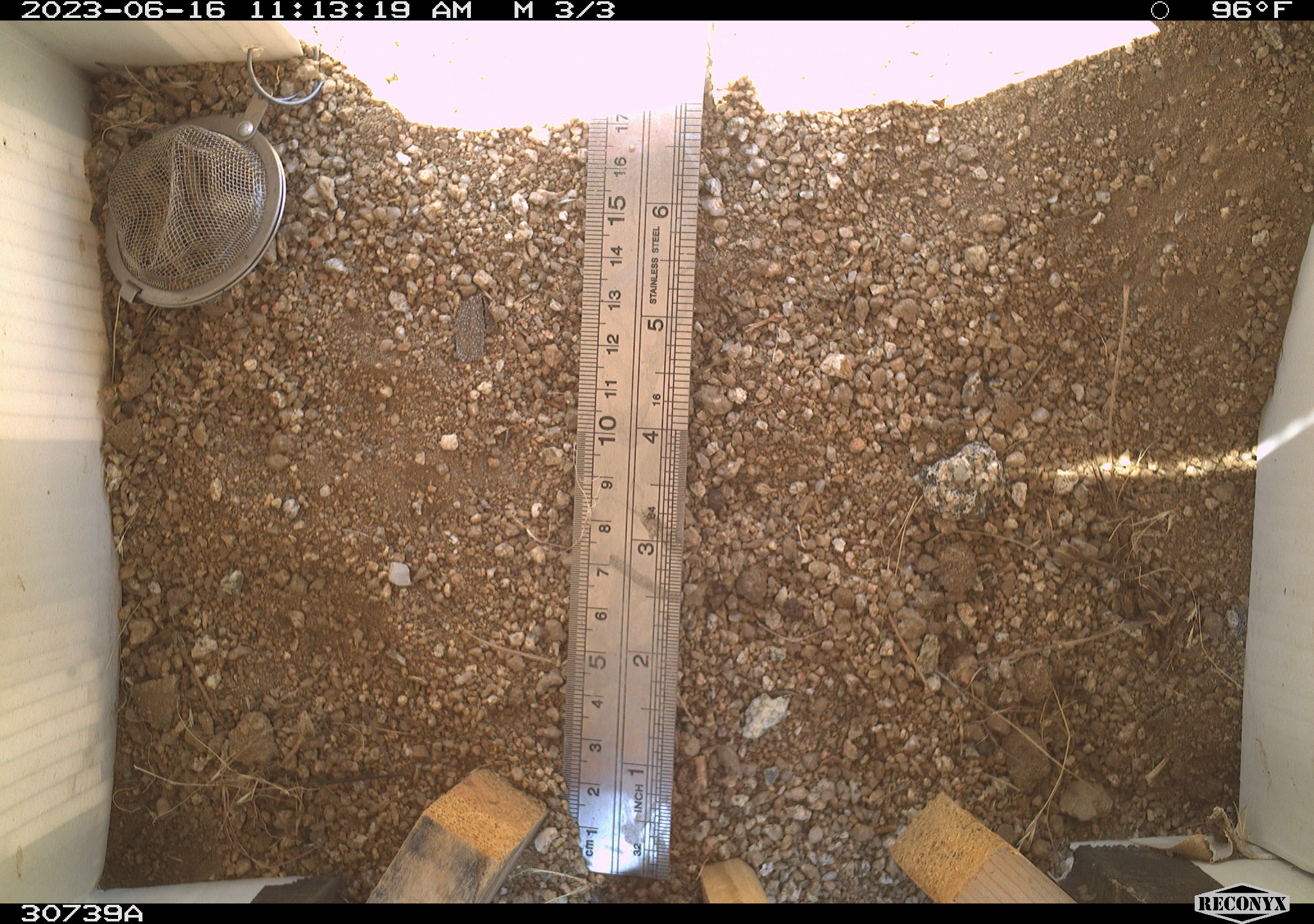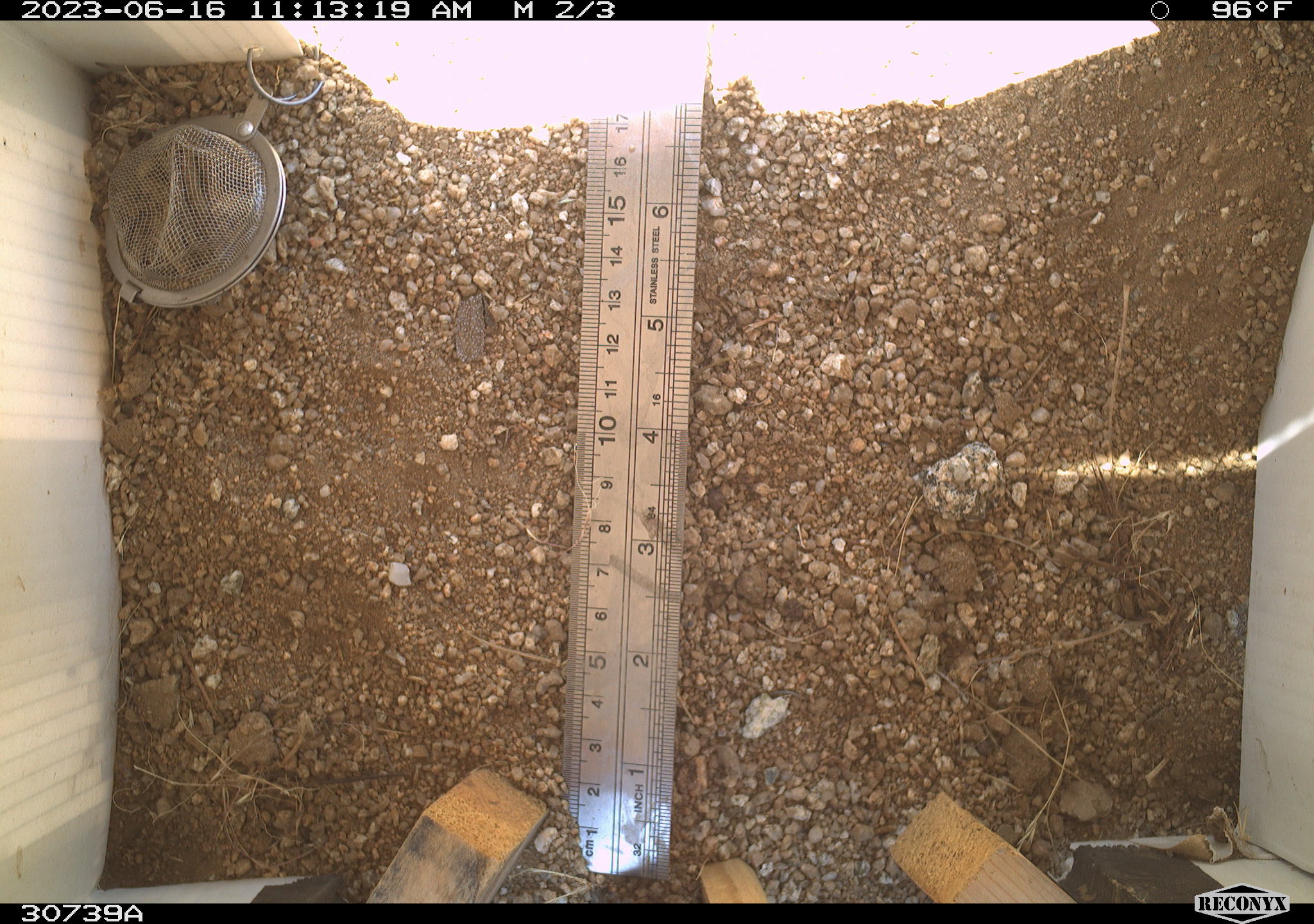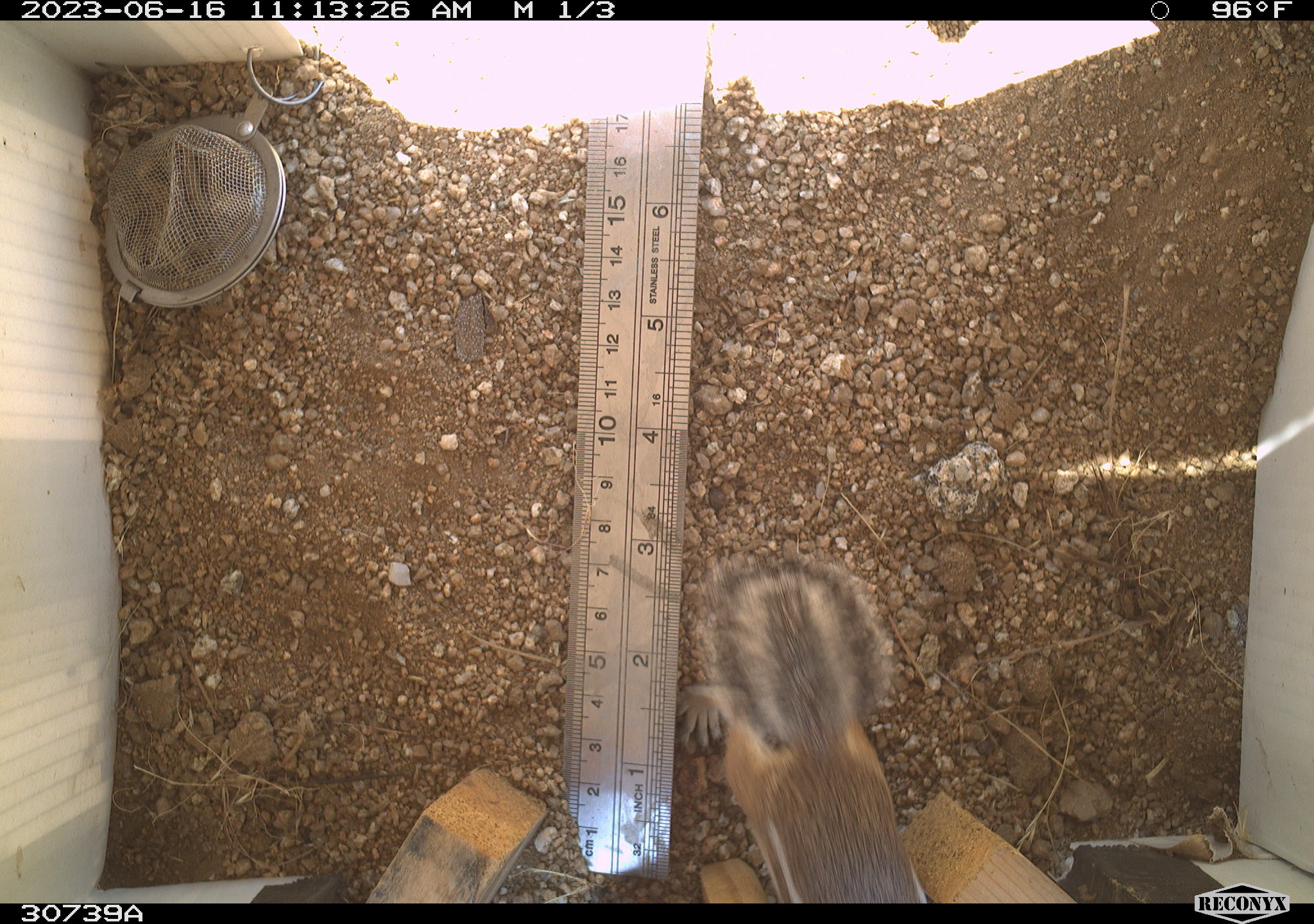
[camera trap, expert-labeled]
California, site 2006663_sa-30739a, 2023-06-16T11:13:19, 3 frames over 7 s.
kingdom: Animalia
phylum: Chordata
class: Mammalia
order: Rodentia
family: Sciuridae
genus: Ammospermophilus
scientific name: Ammospermophilus leucurus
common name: white-tailed antelope squirrel